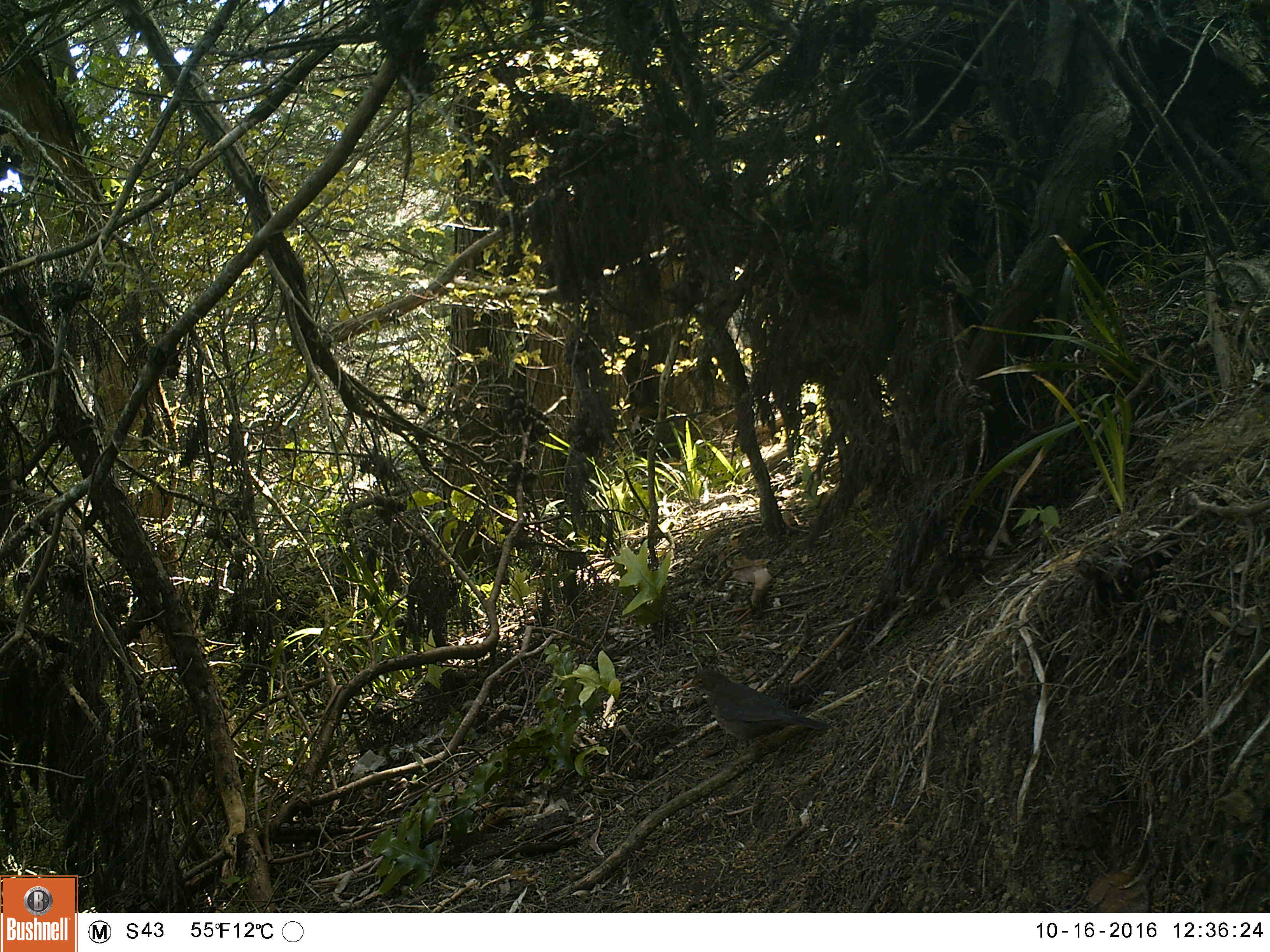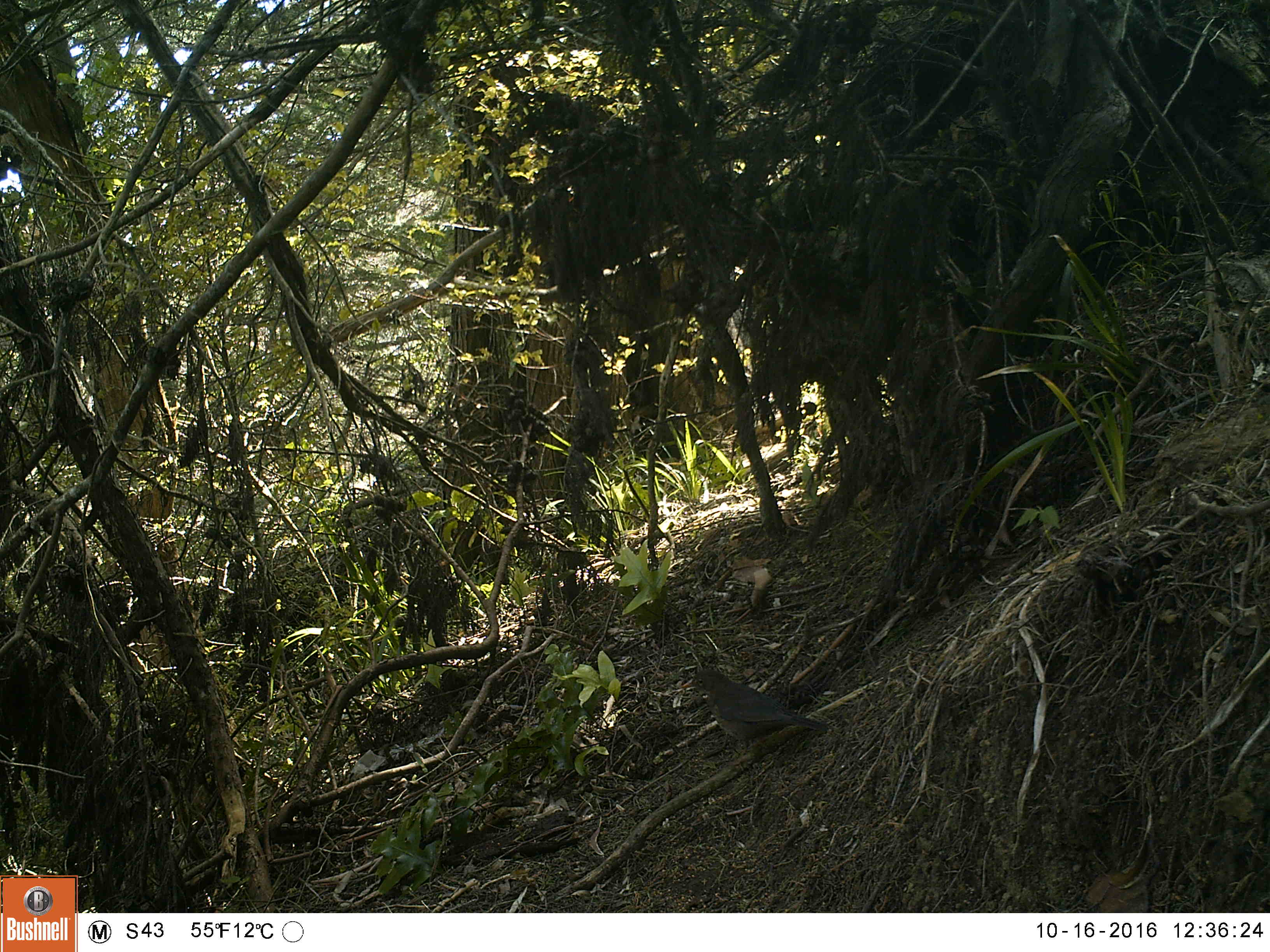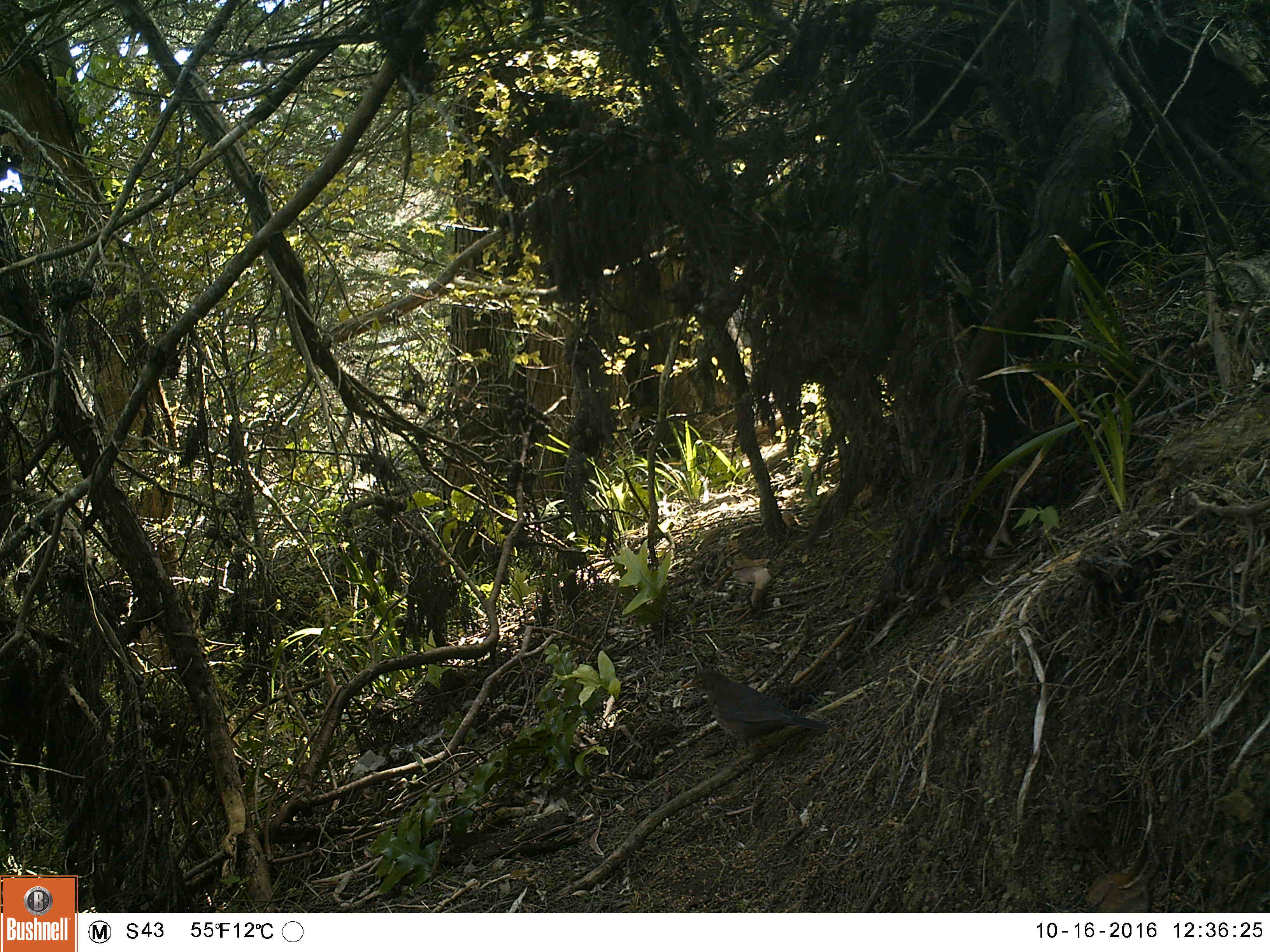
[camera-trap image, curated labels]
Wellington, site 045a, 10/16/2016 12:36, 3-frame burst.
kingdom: Animalia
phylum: Chordata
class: Aves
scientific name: Aves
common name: bird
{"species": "bird (Aves)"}